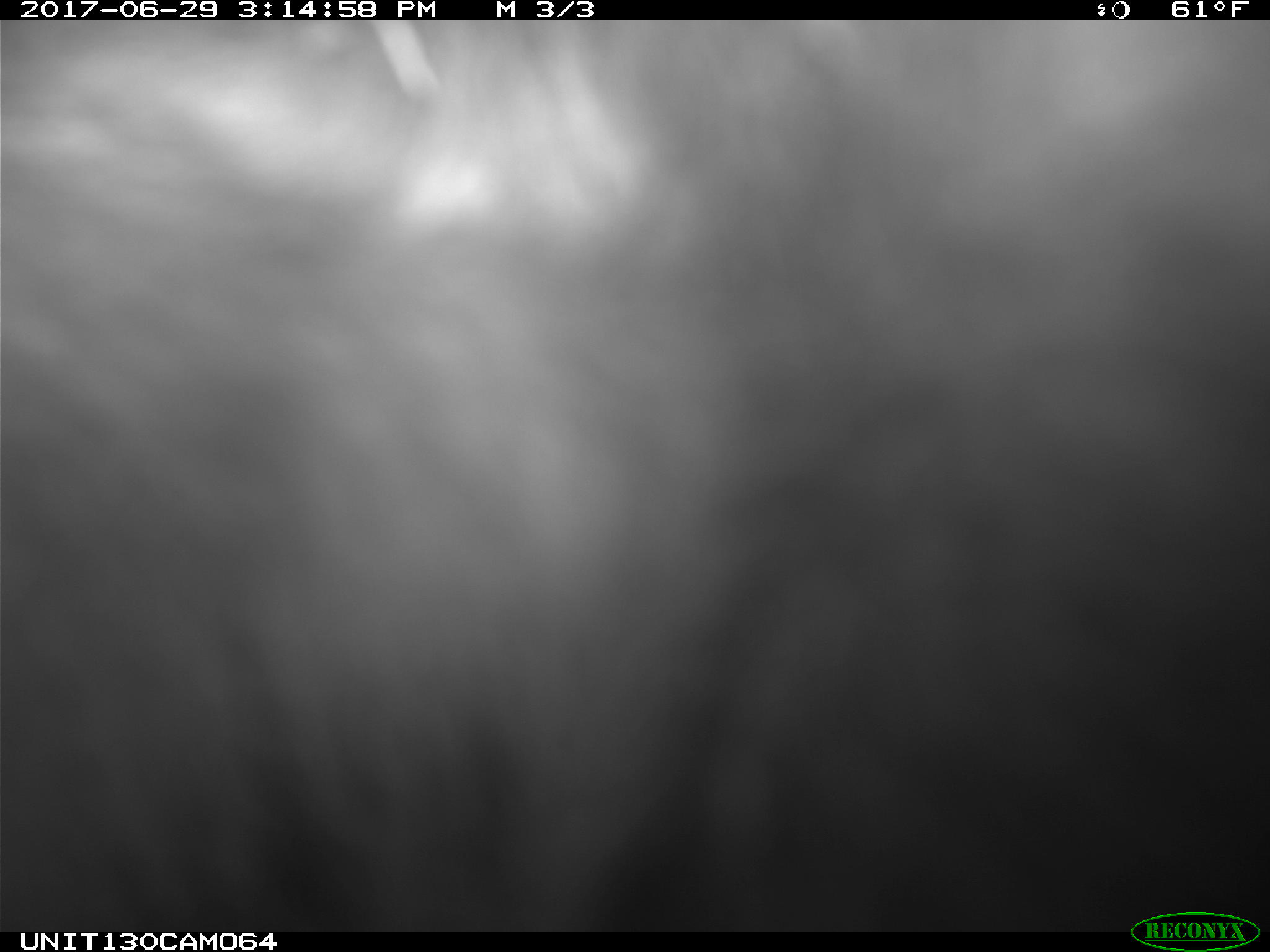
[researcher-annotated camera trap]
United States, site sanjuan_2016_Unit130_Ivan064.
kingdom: Animalia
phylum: Chordata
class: Mammalia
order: Carnivora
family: Ursidae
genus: Ursus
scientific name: Ursus americanus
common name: american black bear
Ursus americanus (american black bear).